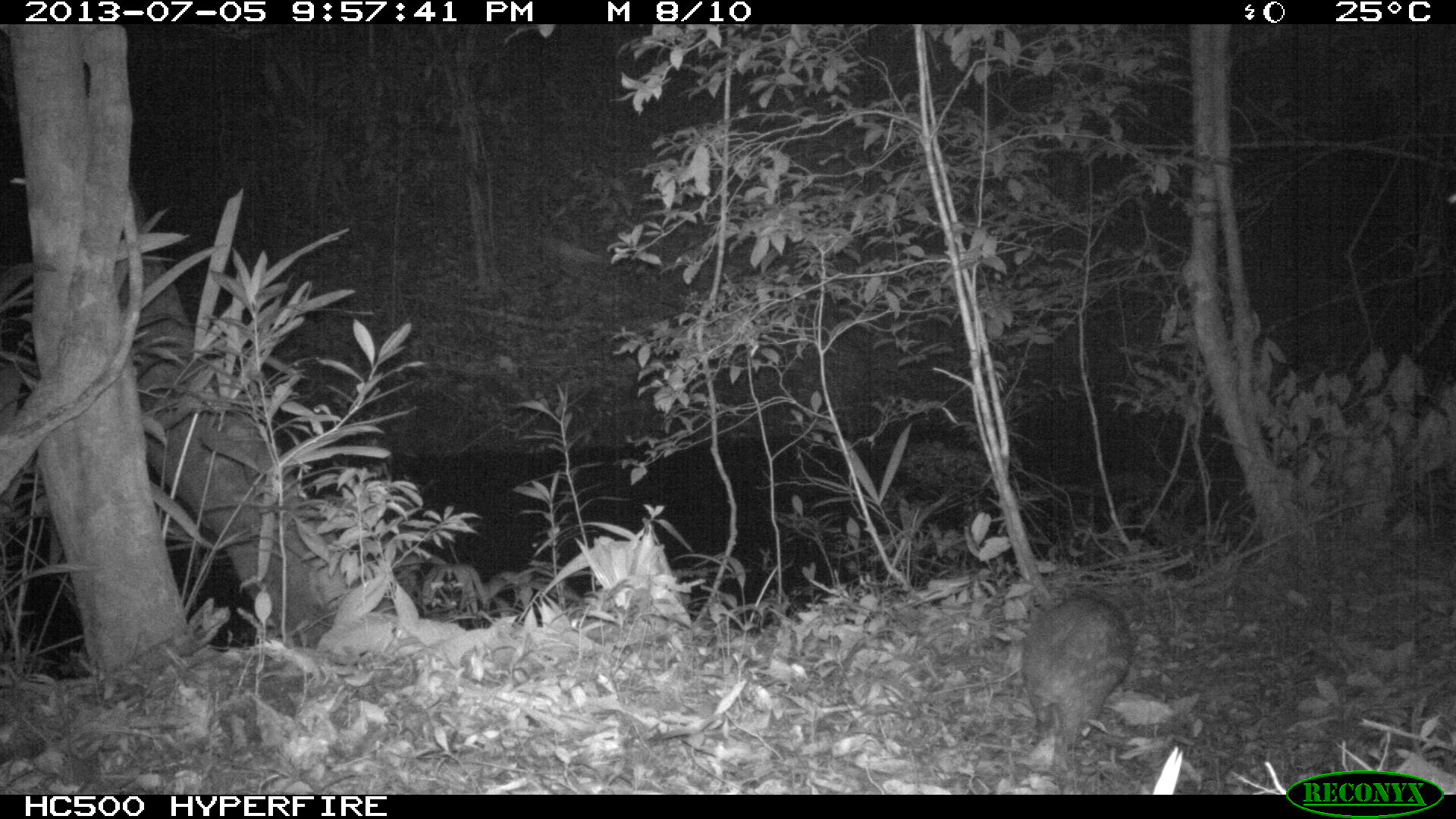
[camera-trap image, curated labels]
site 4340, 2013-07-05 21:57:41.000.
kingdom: Animalia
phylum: Chordata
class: Mammalia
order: Rodentia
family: Cuniculidae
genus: Cuniculus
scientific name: Cuniculus paca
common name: lowland paca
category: agouti paca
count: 1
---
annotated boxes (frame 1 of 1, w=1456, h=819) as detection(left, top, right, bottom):
agouti paca: detection(1021, 594, 1131, 770)